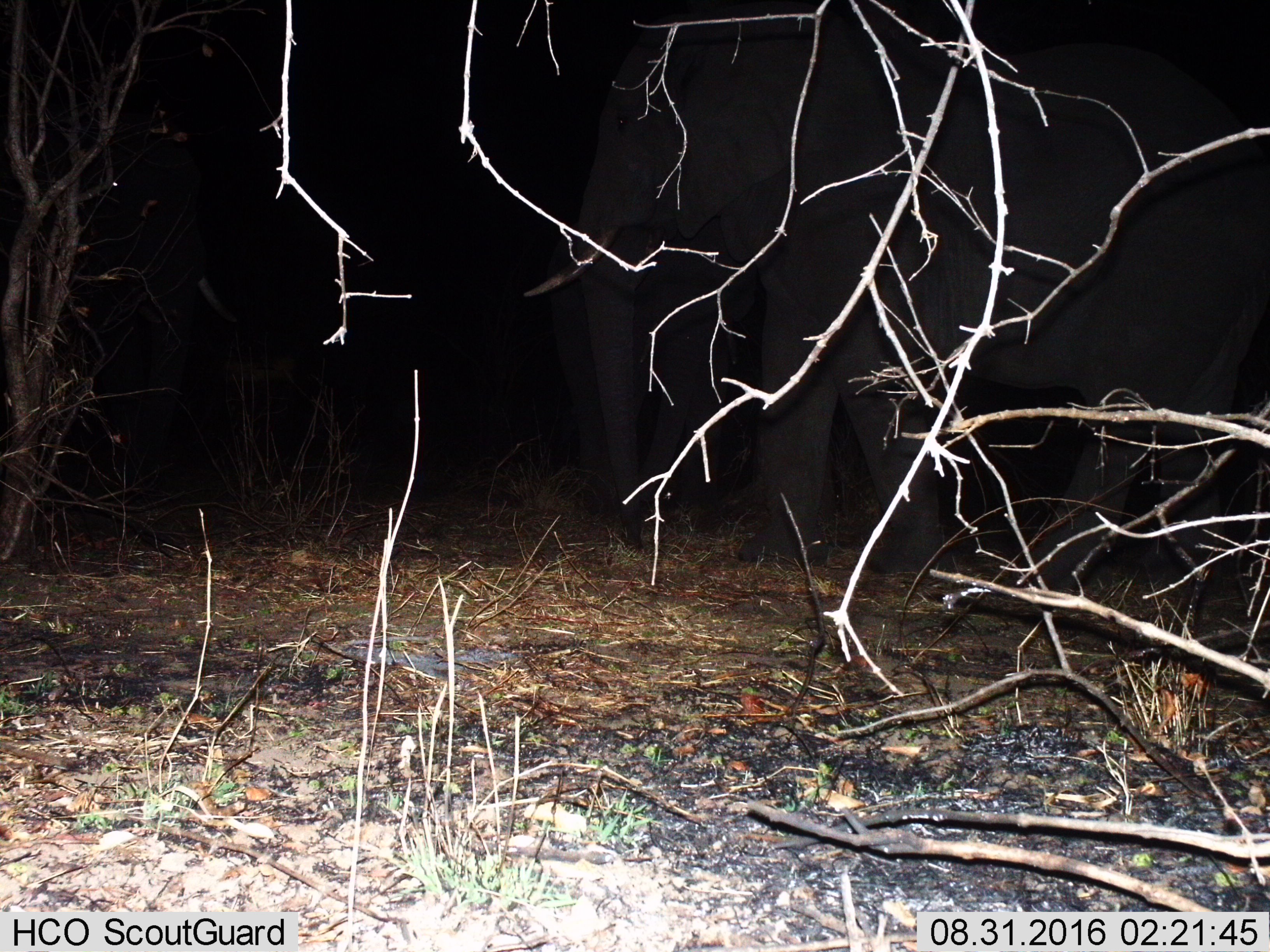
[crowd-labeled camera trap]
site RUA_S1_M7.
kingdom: Animalia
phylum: Chordata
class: Mammalia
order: Proboscidea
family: Elephantidae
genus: Loxodonta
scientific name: Loxodonta africana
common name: african bush elephant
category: elephant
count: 1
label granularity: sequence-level